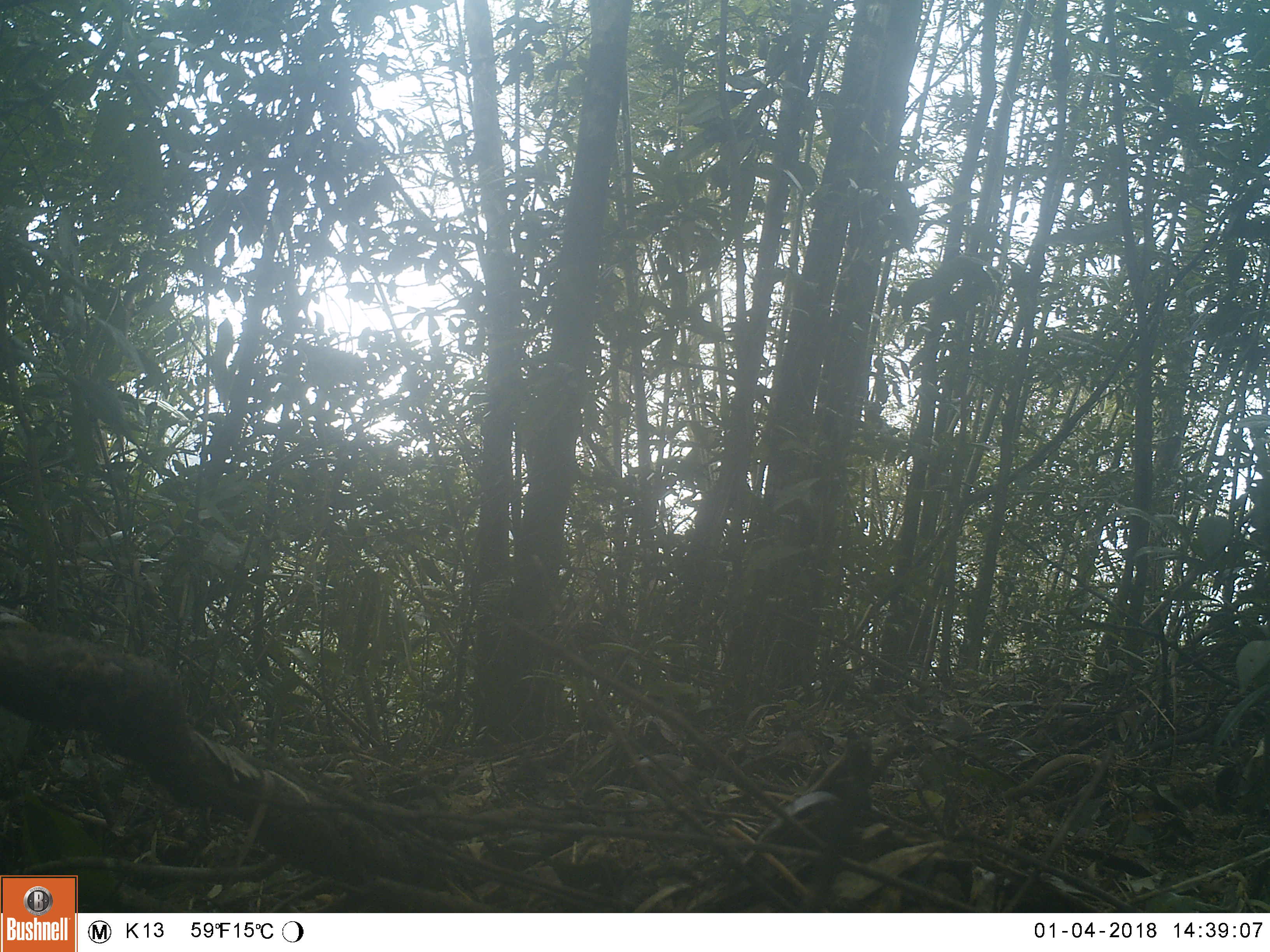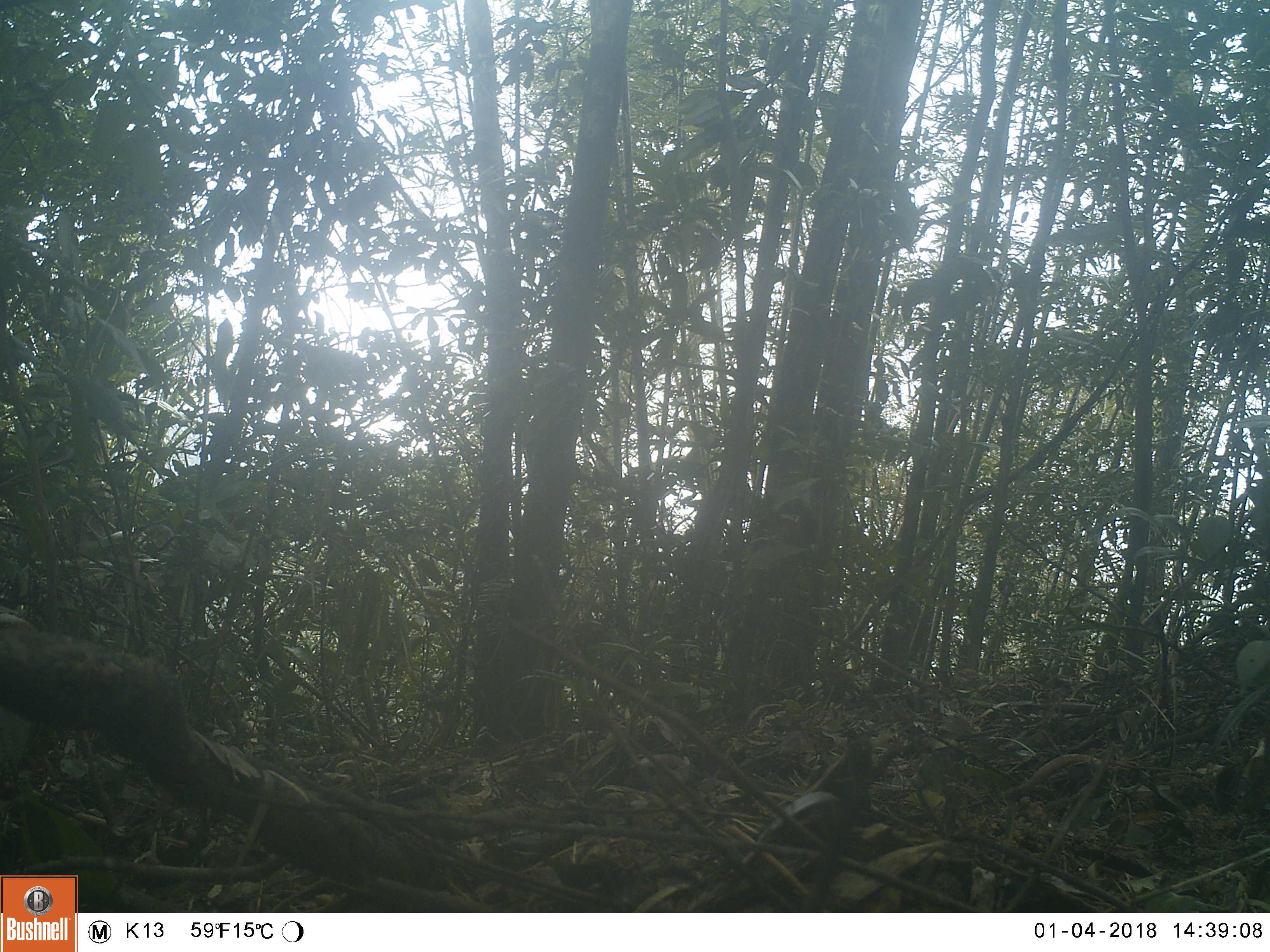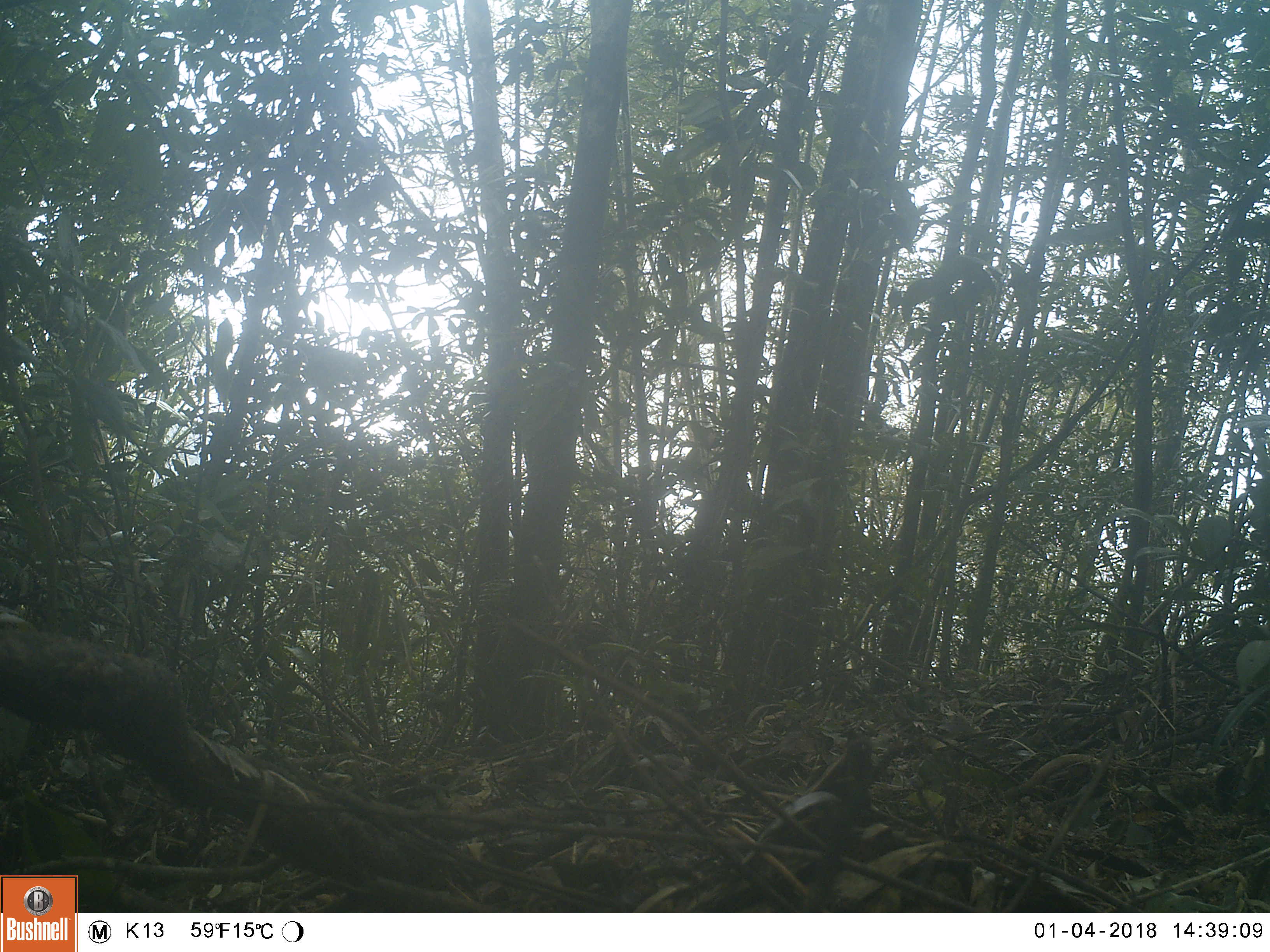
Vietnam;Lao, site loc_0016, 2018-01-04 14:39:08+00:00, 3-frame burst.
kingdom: Animalia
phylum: Chordata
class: Mammalia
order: Primates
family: Cercopithecidae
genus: Macaca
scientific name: Macaca nemestrina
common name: pig-tailed macaque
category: pig tailed macaque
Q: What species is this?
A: Pig tailed macaque (pig-tailed macaque) (Macaca nemestrina).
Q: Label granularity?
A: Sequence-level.